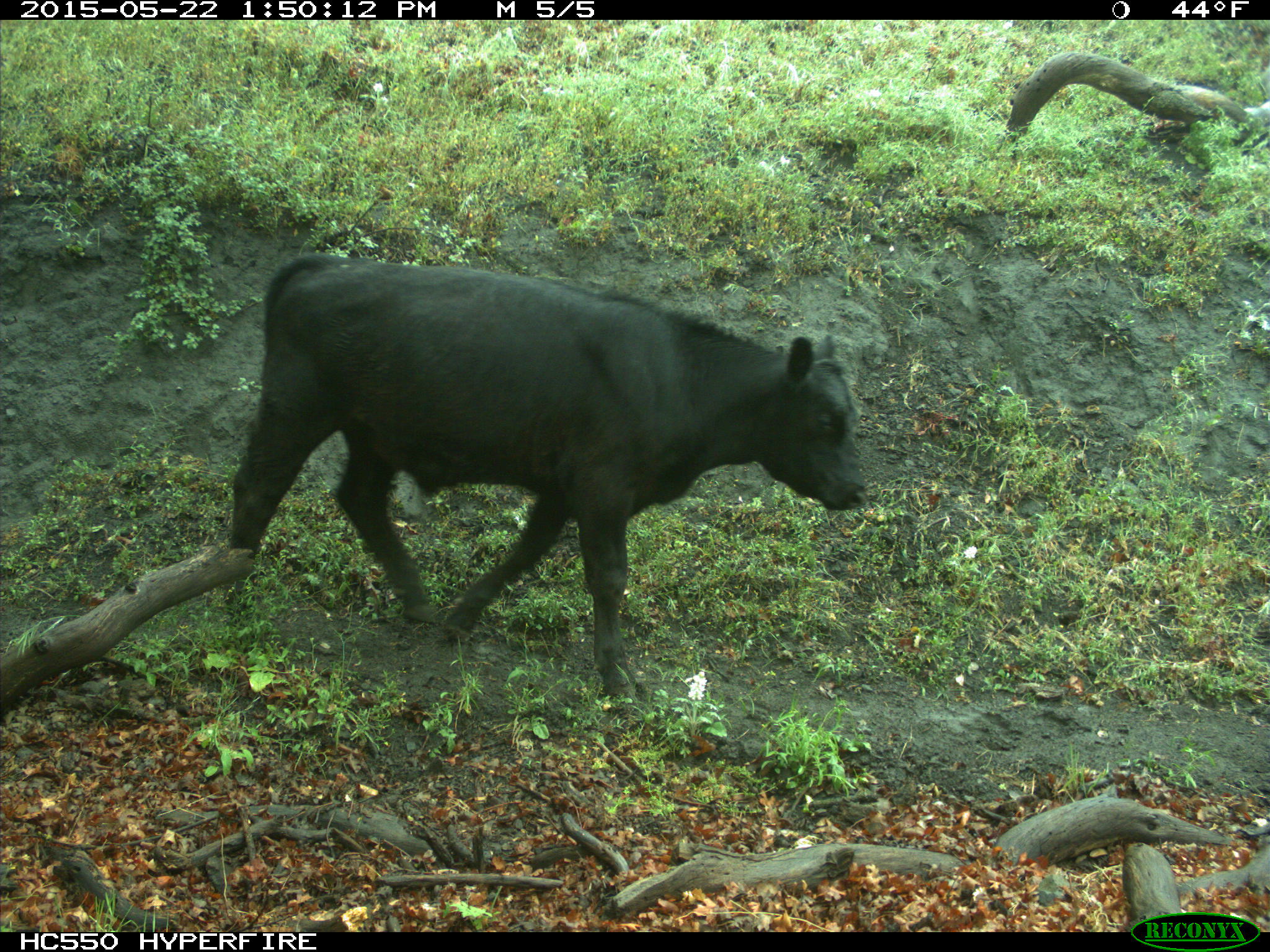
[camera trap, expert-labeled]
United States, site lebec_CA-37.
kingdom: Animalia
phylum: Chordata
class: Mammalia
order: Artiodactyla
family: Bovidae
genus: Bos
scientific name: Bos taurus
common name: domestic cow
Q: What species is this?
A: Bos taurus (domestic cow).